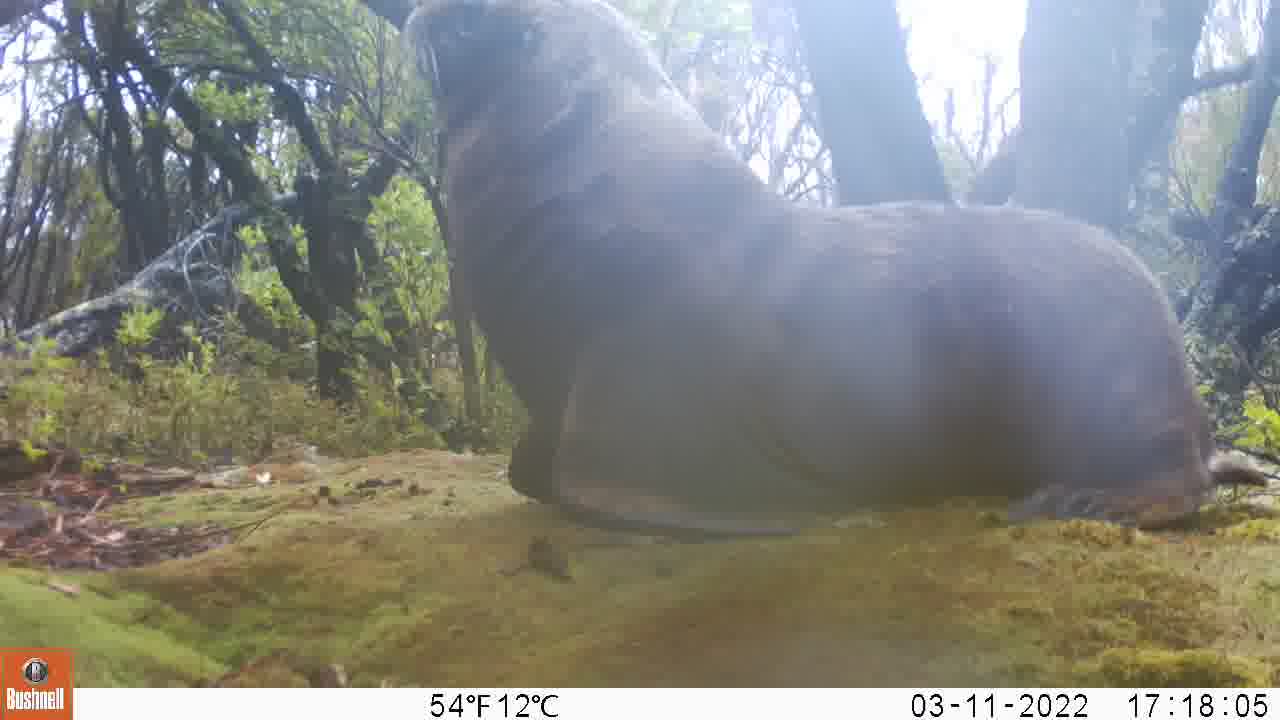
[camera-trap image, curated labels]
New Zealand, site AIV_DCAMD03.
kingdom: Animalia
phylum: Chordata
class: Mammalia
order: Carnivora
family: Otariidae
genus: Phocarctos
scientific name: Phocarctos hookeri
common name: new zealand sea lion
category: sealion